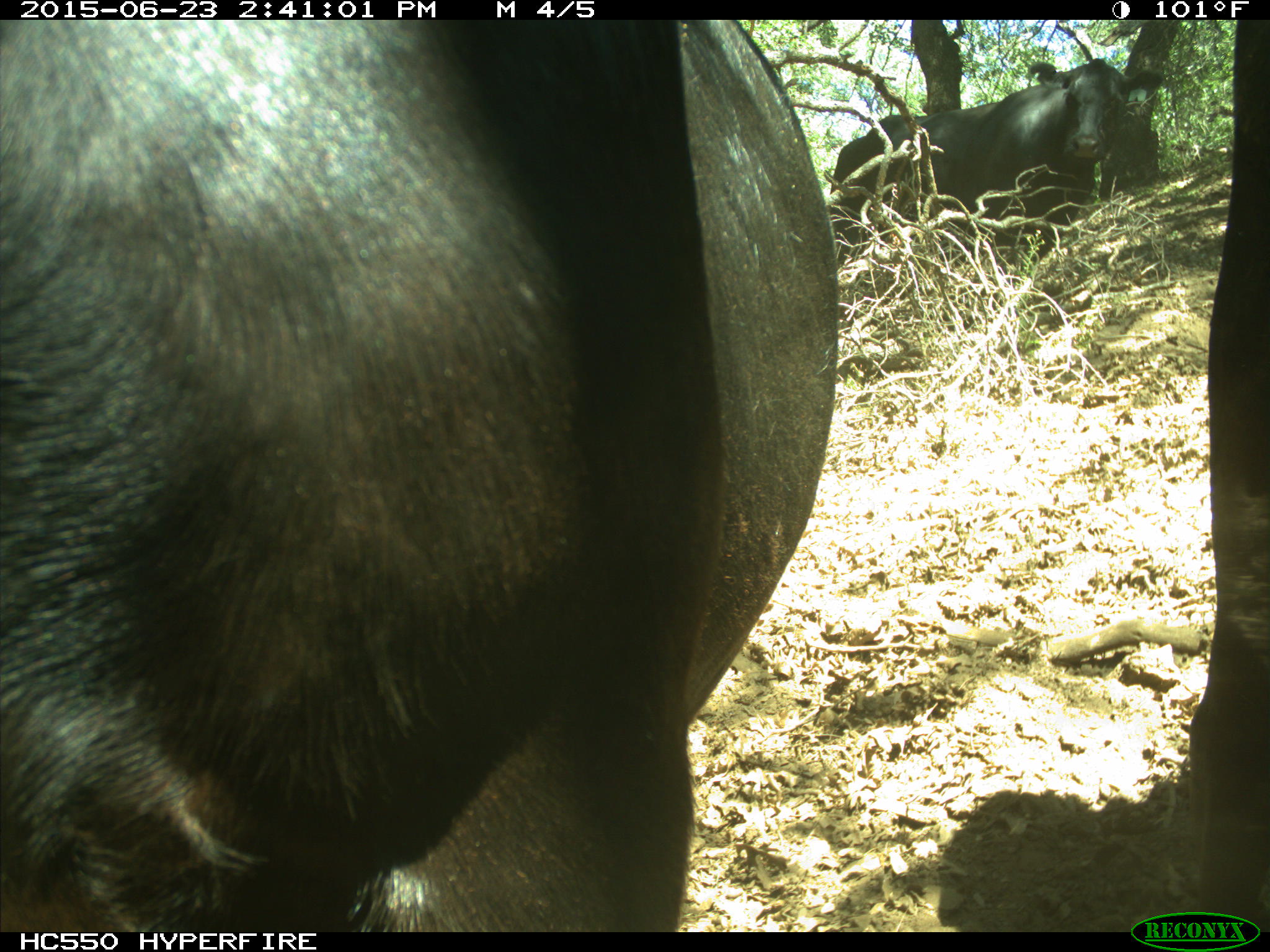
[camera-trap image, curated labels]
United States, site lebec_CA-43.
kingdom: Animalia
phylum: Chordata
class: Mammalia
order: Artiodactyla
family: Bovidae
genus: Bos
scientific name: Bos taurus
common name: domestic cow